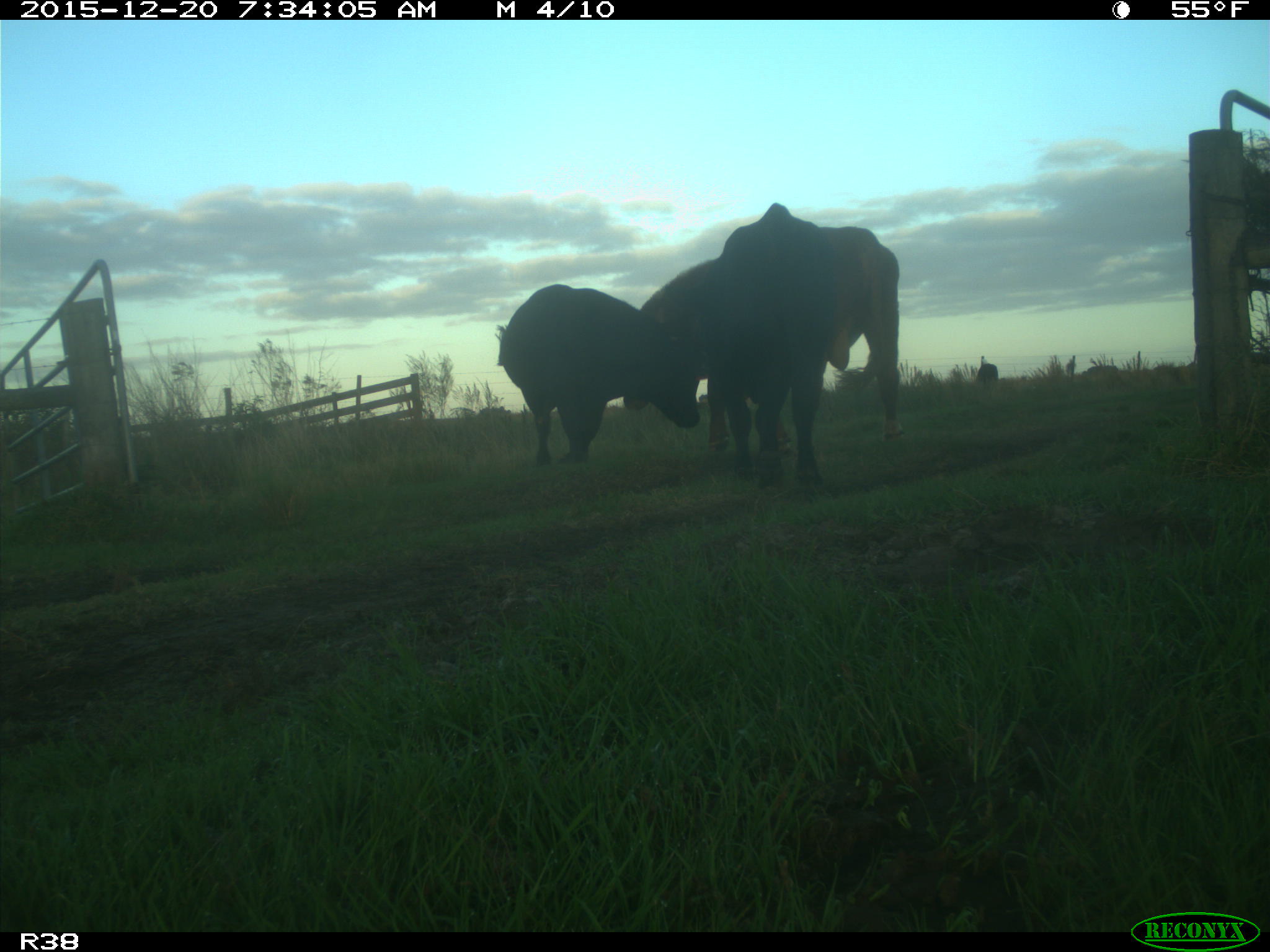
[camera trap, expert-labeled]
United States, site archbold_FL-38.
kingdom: Animalia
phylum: Chordata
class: Mammalia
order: Artiodactyla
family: Bovidae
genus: Bos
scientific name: Bos taurus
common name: domestic cow